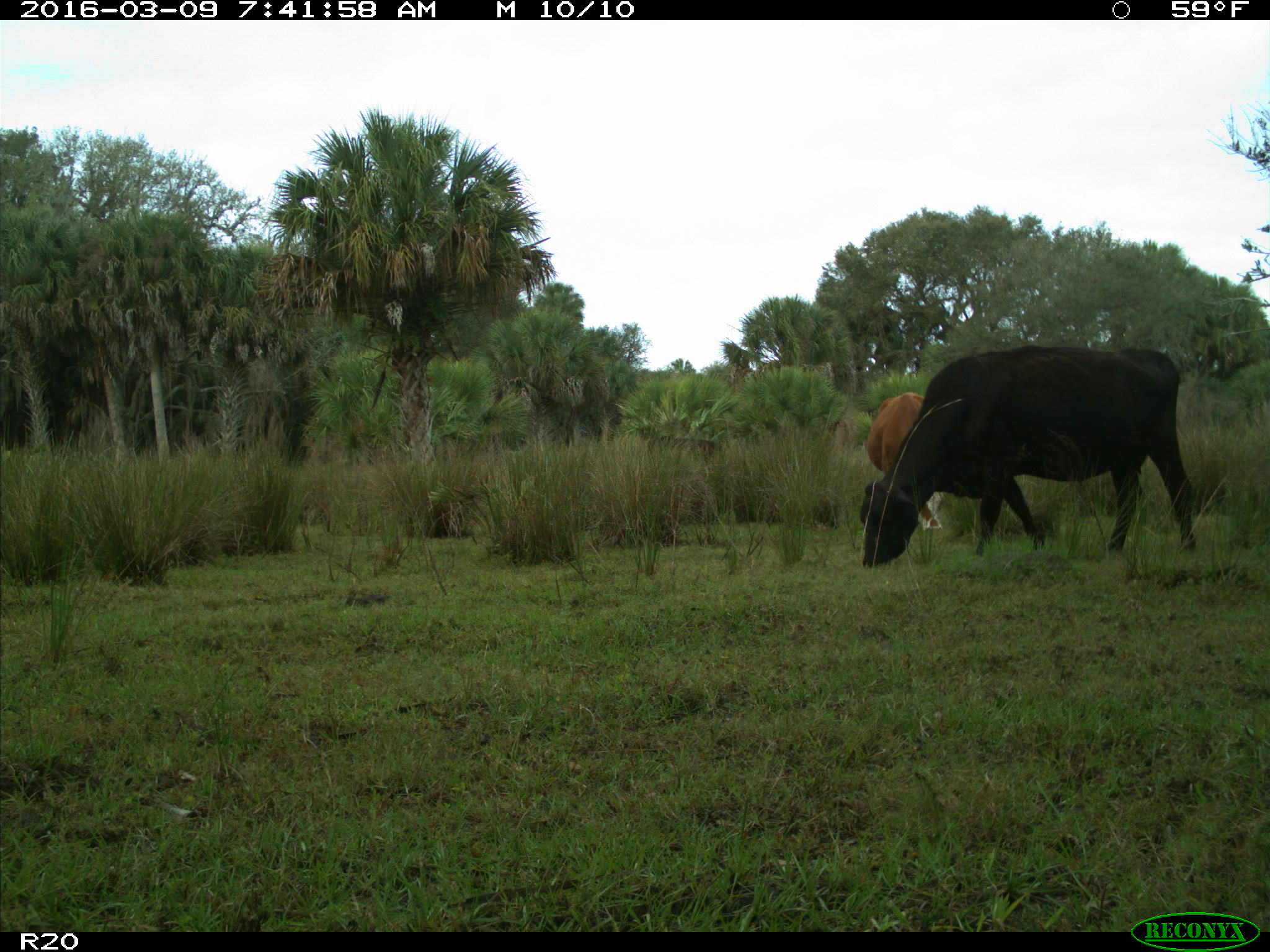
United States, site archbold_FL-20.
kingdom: Animalia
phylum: Chordata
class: Mammalia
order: Artiodactyla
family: Bovidae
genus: Bos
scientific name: Bos taurus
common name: domestic cow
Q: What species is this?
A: Bos taurus (domestic cow).